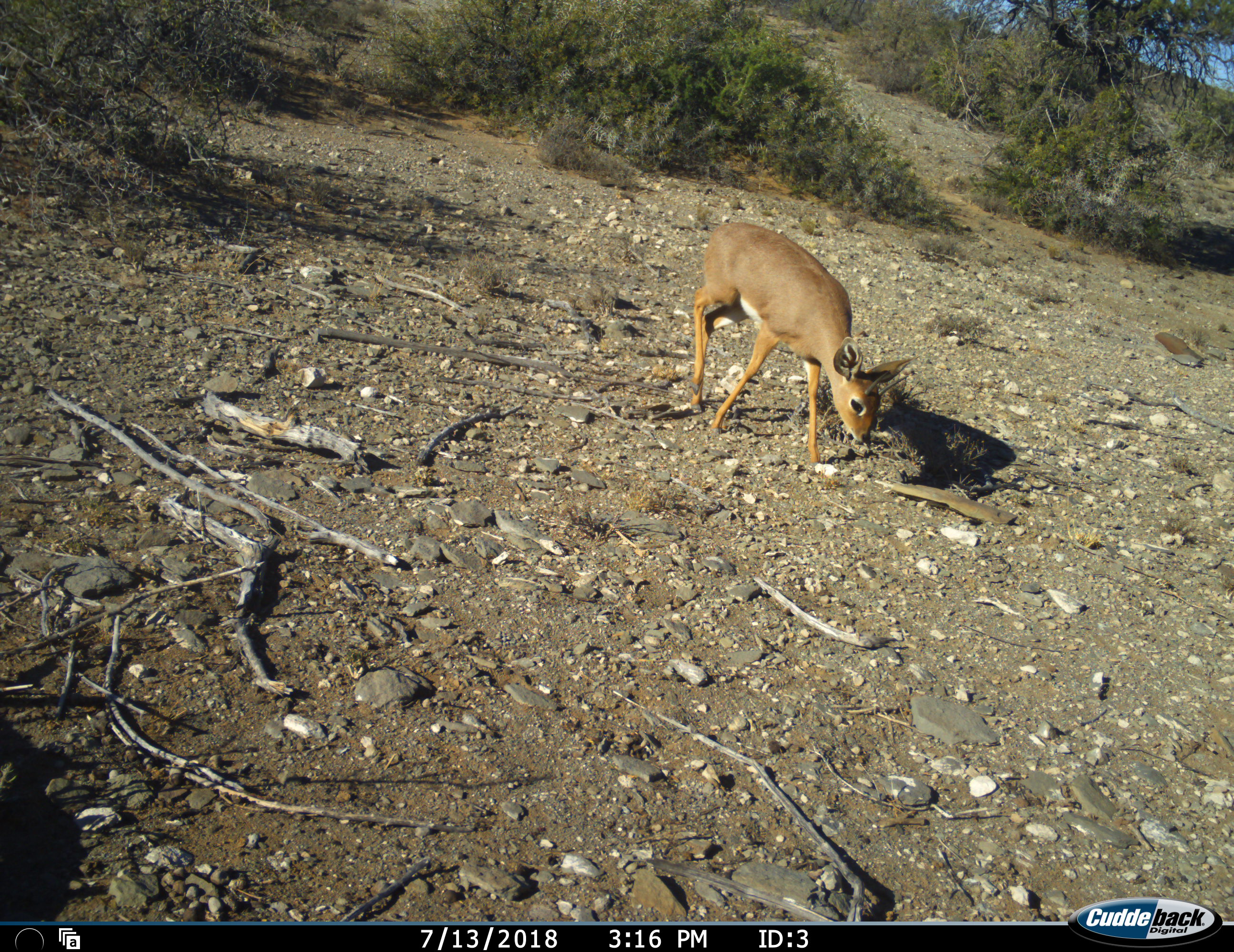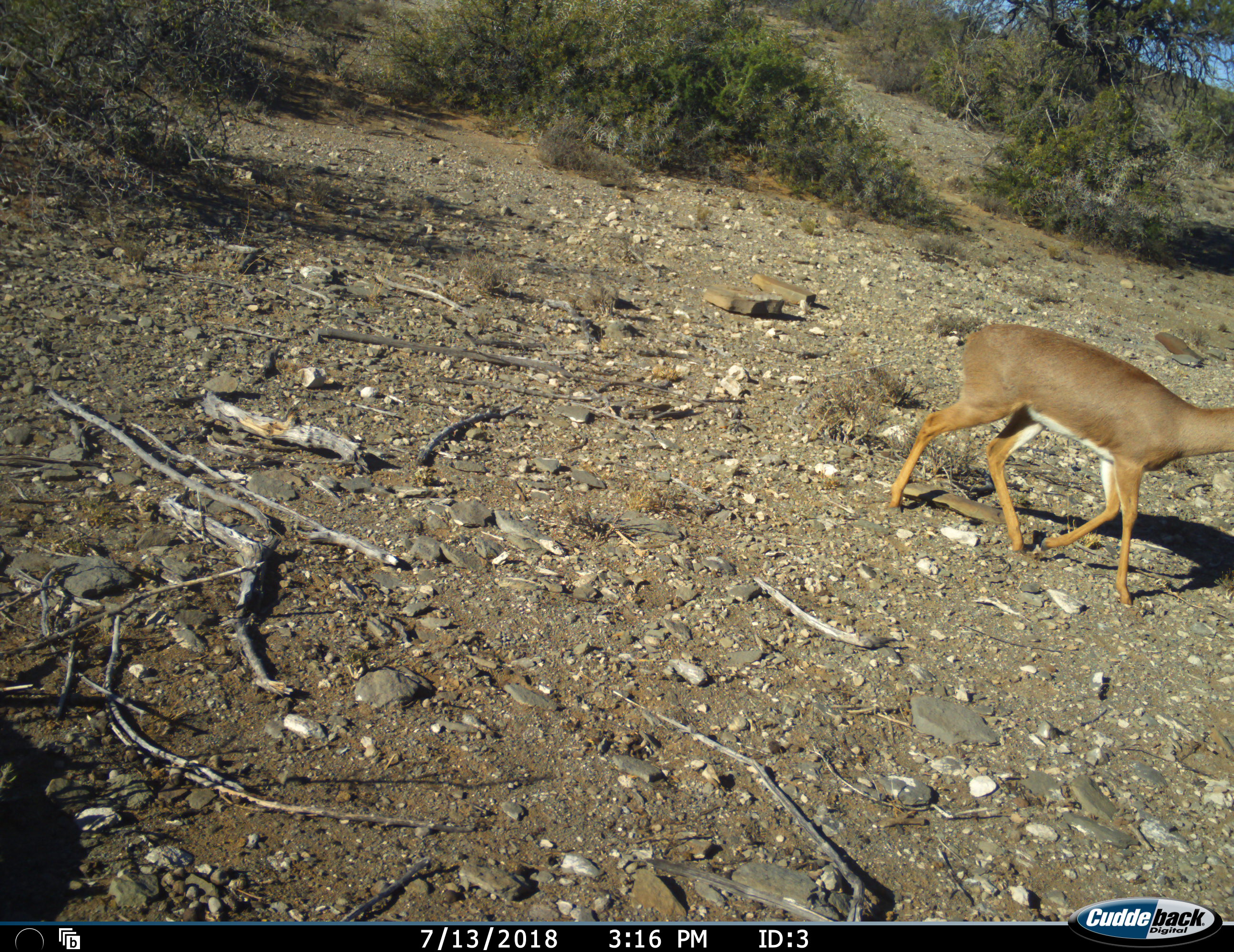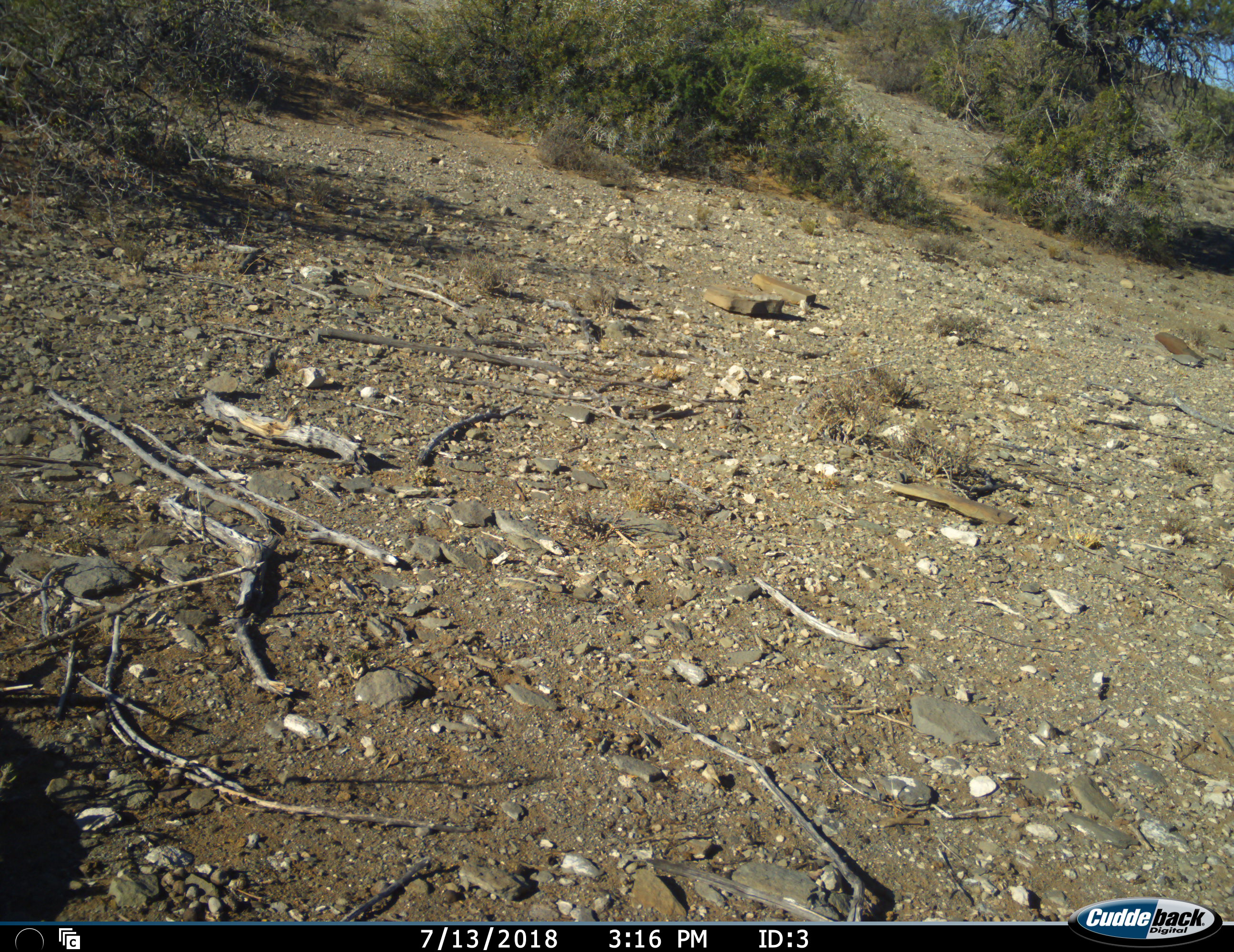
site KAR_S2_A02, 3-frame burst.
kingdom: Animalia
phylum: Chordata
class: Mammalia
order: Artiodactyla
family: Bovidae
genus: Raphicerus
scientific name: Raphicerus campestris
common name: steenbok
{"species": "steenbok (Raphicerus campestris)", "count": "1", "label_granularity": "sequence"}